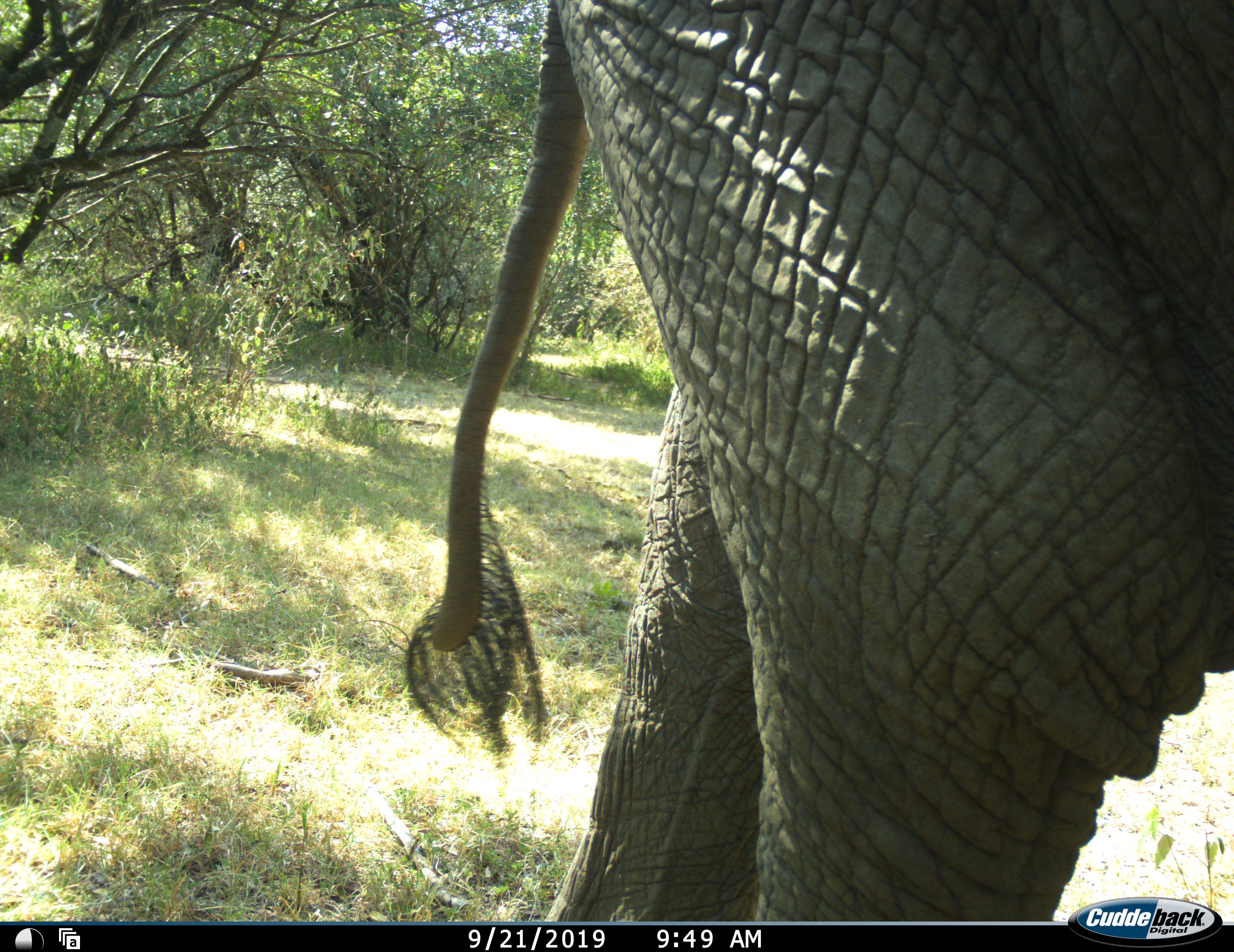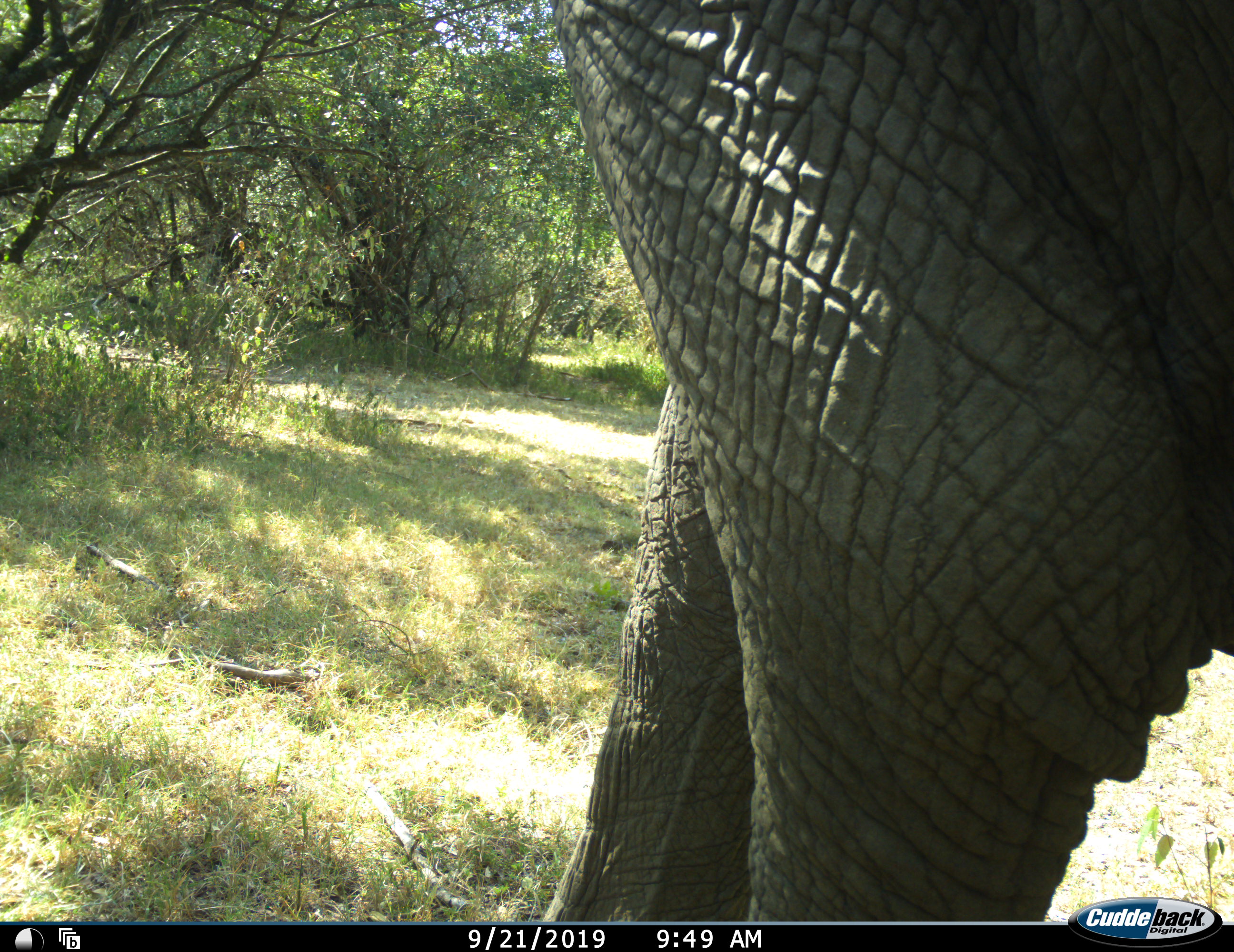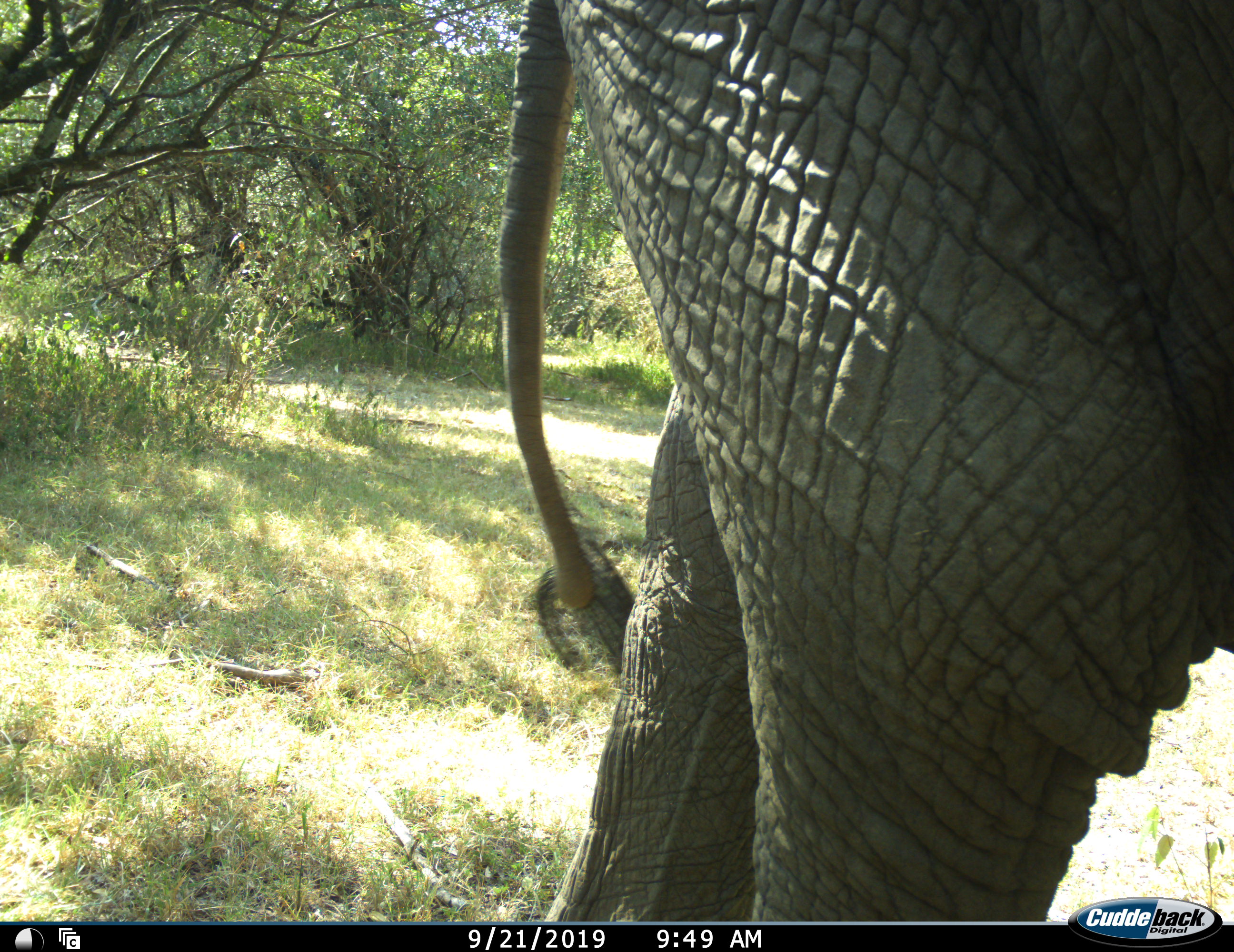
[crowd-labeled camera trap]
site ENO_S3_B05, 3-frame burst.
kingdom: Animalia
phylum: Chordata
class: Mammalia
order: Proboscidea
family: Elephantidae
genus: Loxodonta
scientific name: Loxodonta africana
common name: african bush elephant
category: elephant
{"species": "elephant (african bush elephant) (Loxodonta africana)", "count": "1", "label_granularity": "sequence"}